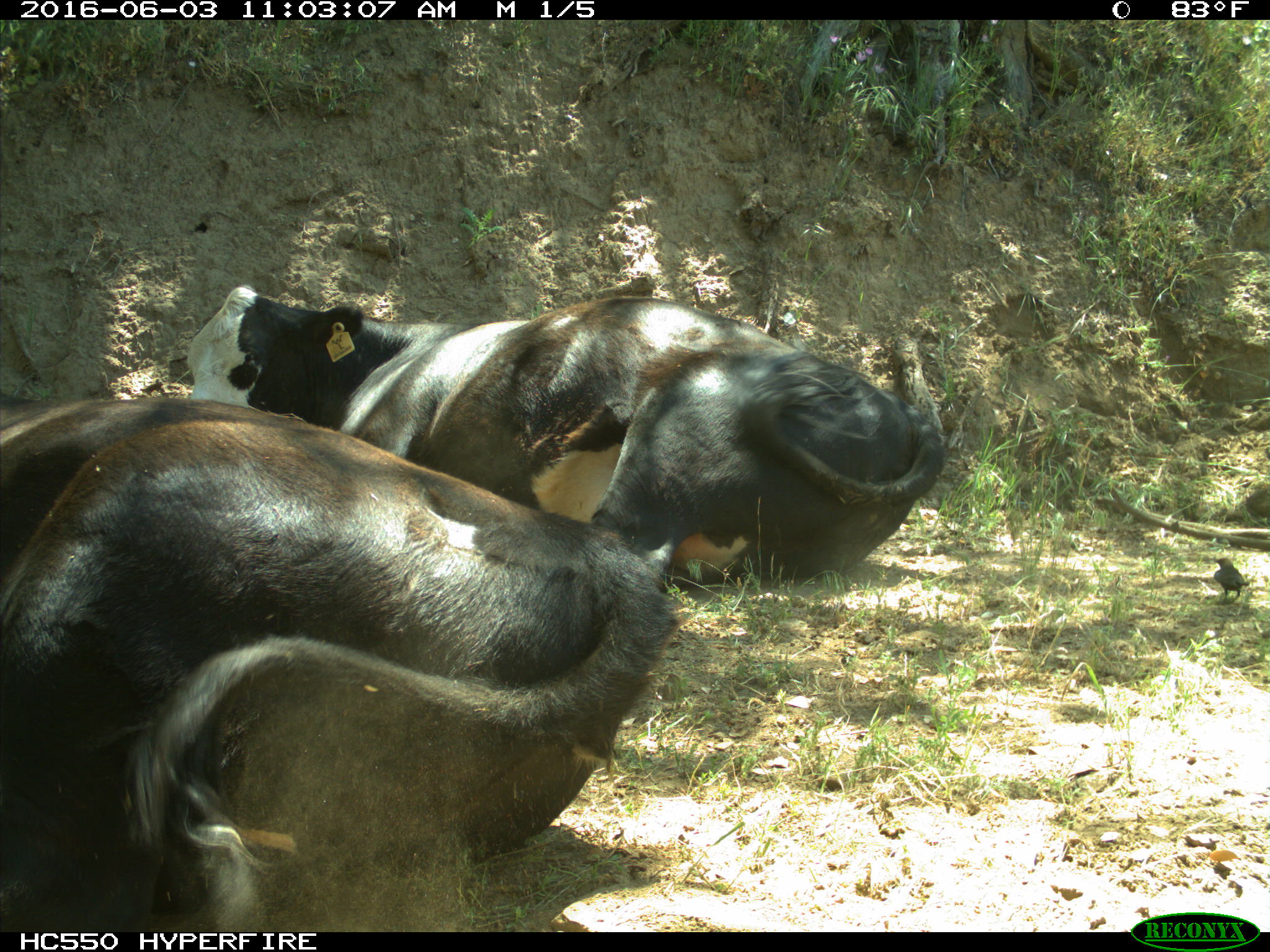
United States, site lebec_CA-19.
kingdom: Animalia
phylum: Chordata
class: Mammalia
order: Artiodactyla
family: Bovidae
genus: Bos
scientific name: Bos taurus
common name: domestic cow